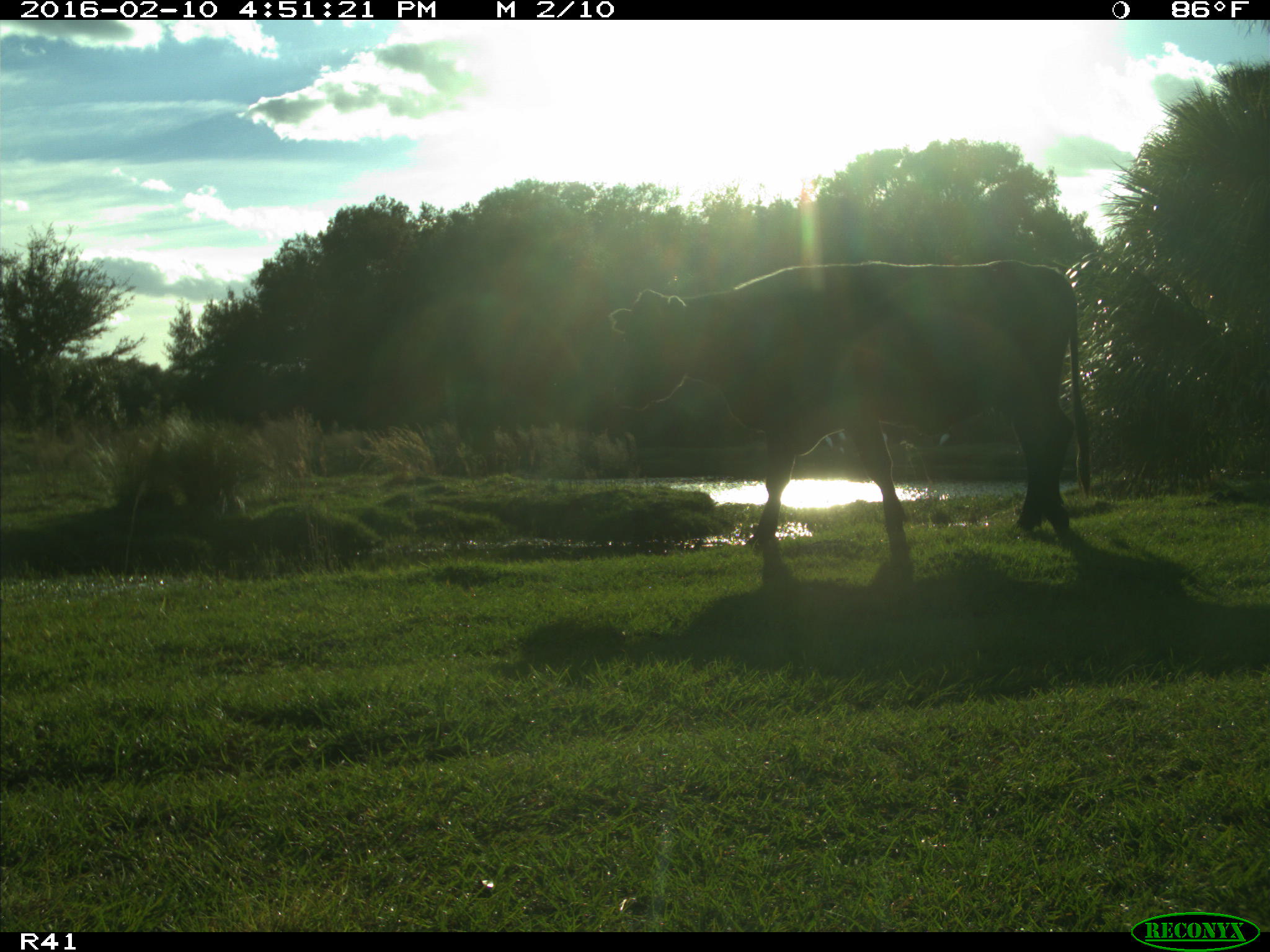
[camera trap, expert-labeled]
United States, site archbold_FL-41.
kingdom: Animalia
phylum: Chordata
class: Mammalia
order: Artiodactyla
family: Bovidae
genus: Bos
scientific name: Bos taurus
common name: domestic cow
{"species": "Bos taurus (domestic cow)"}